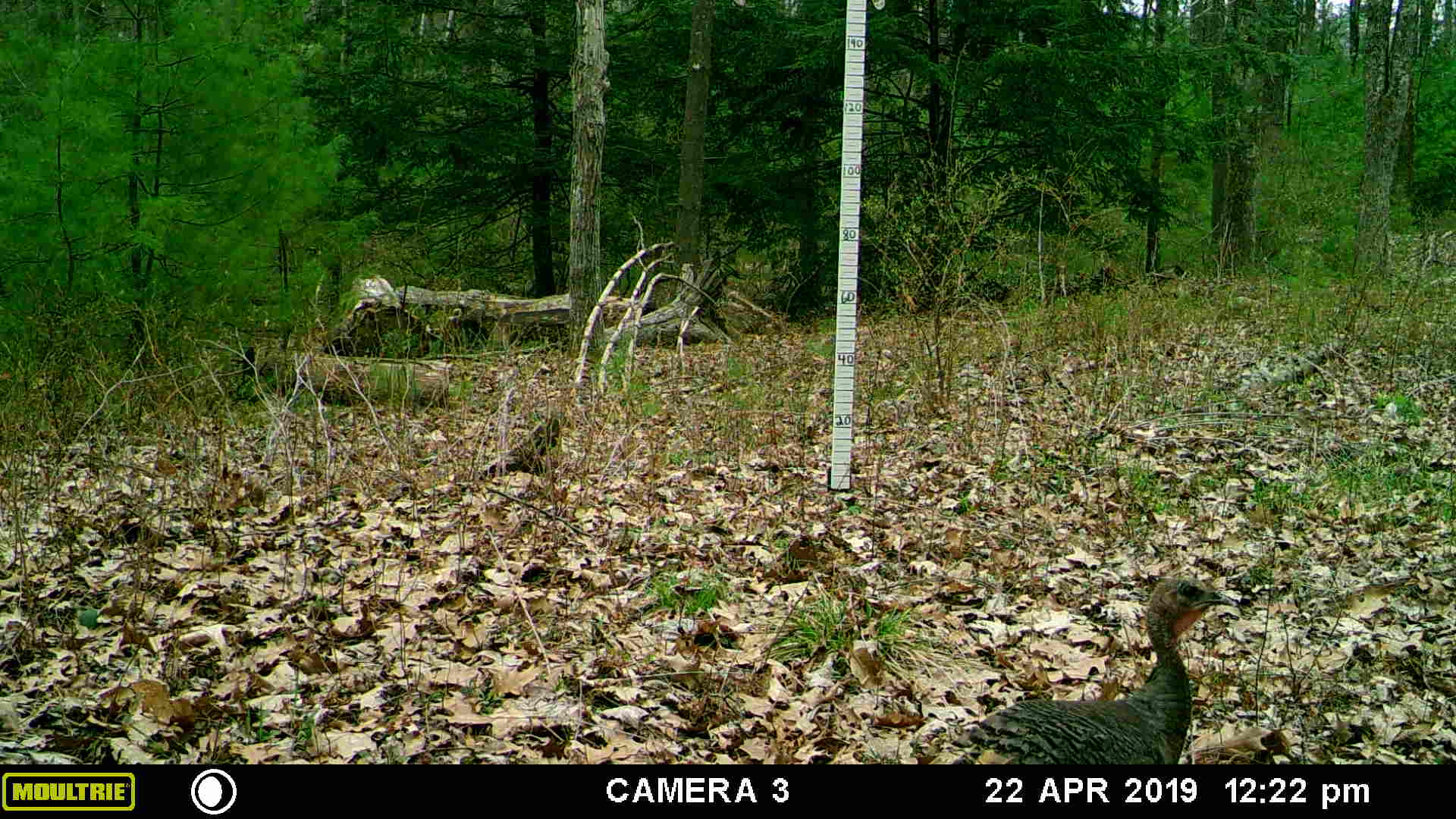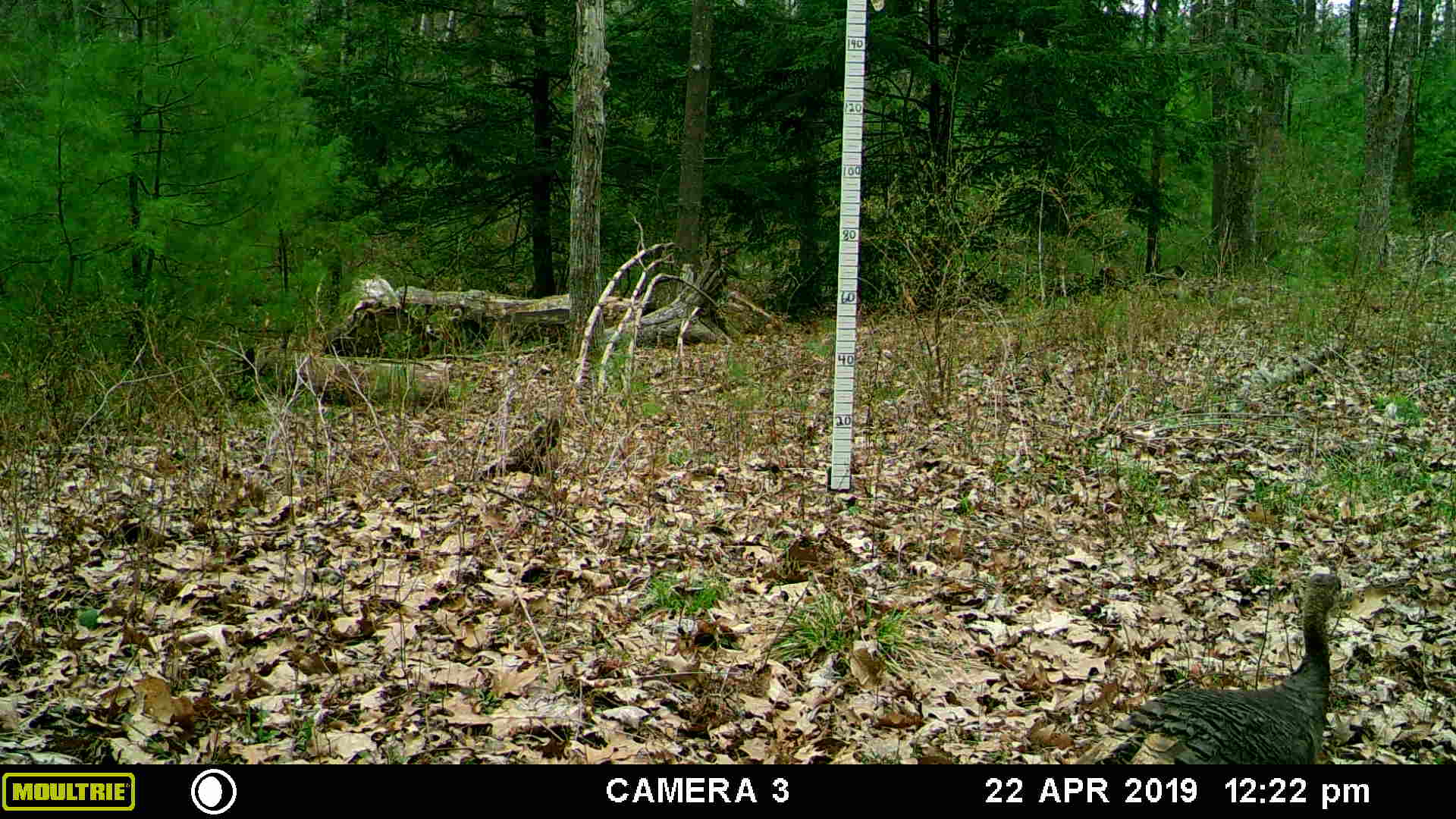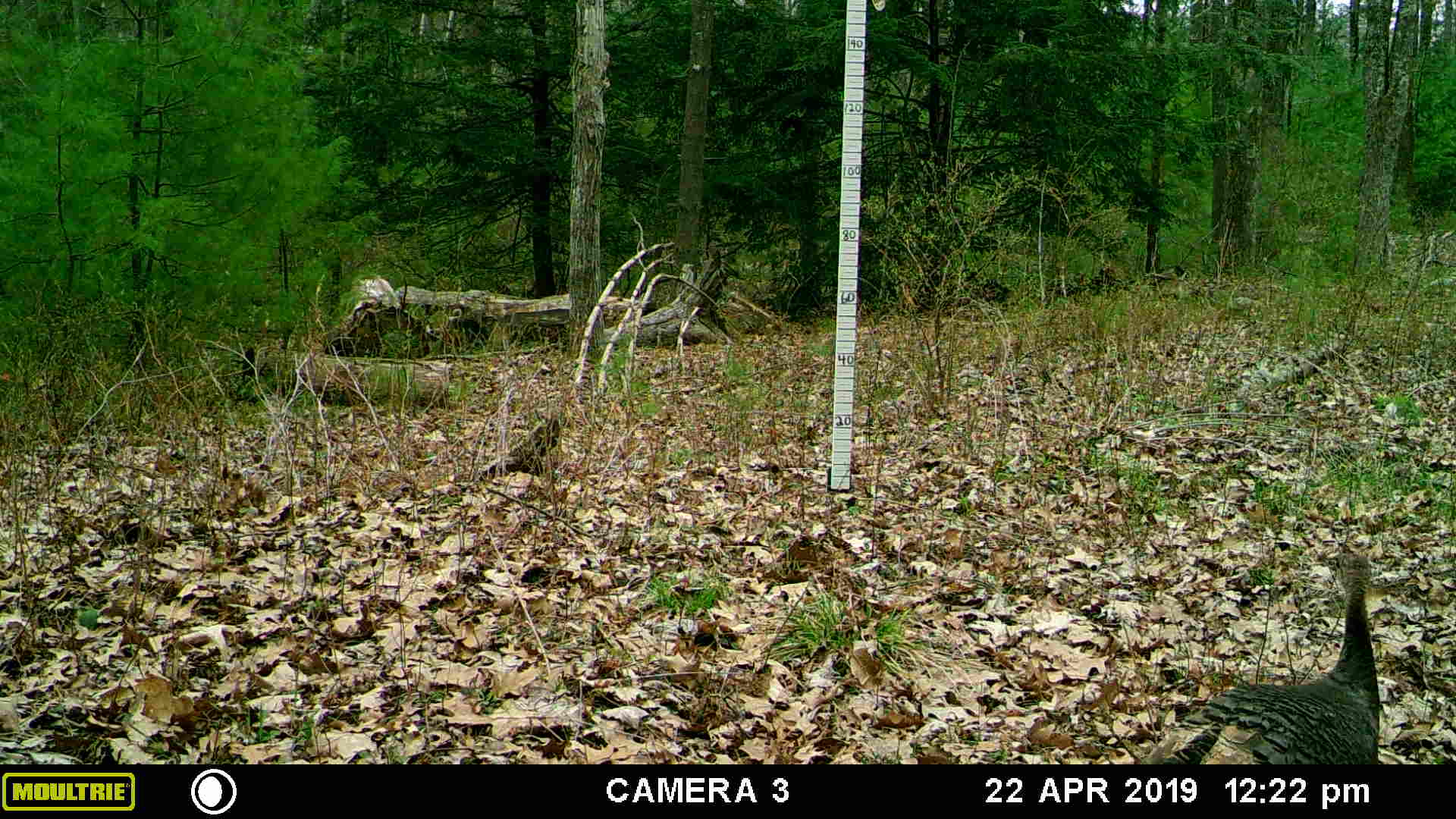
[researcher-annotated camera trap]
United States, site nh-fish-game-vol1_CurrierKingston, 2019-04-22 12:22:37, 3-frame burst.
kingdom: Animalia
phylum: Chordata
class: Aves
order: Galliformes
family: Phasianidae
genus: Meleagris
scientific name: Meleagris gallopavo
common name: wild turkey